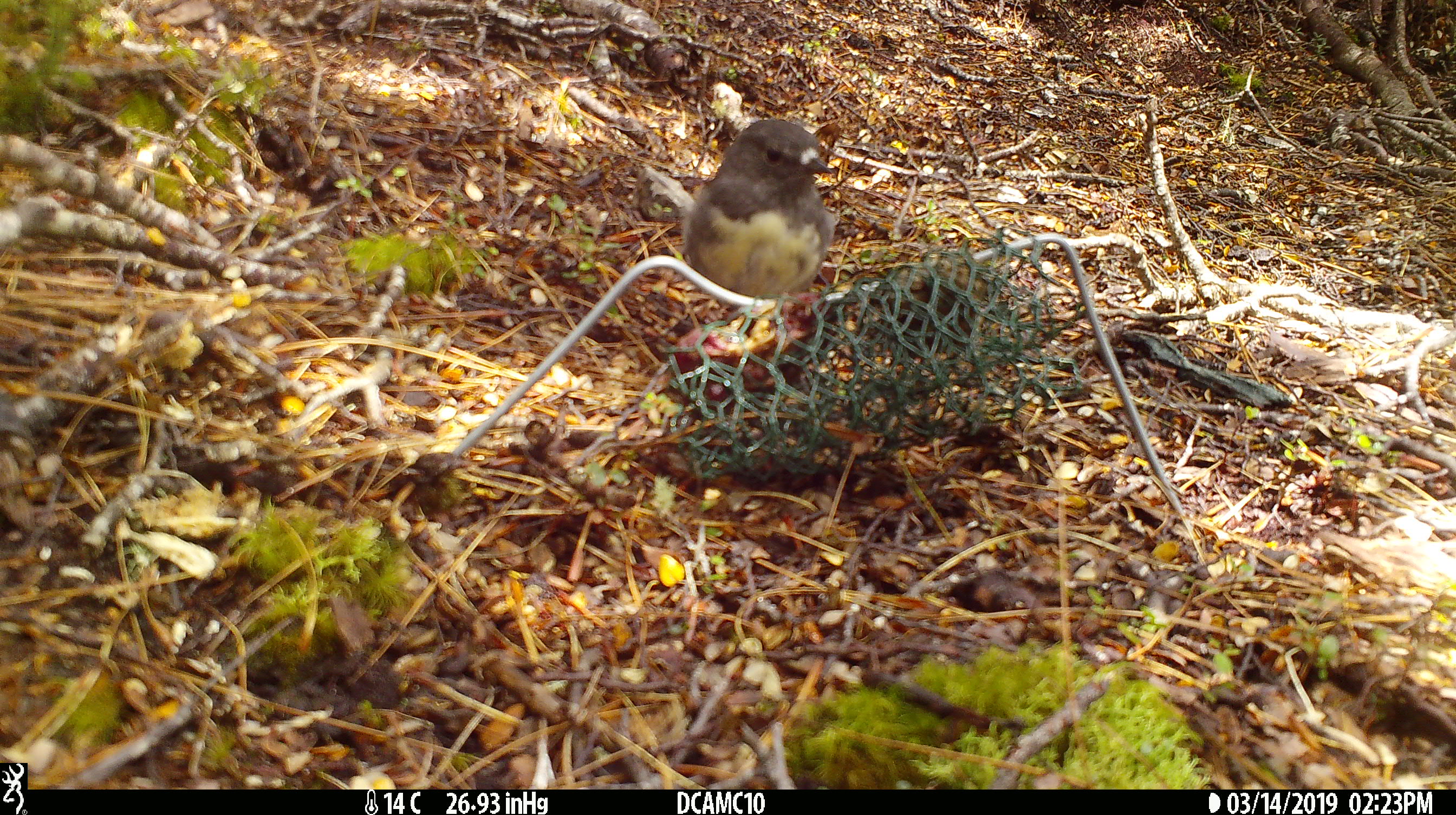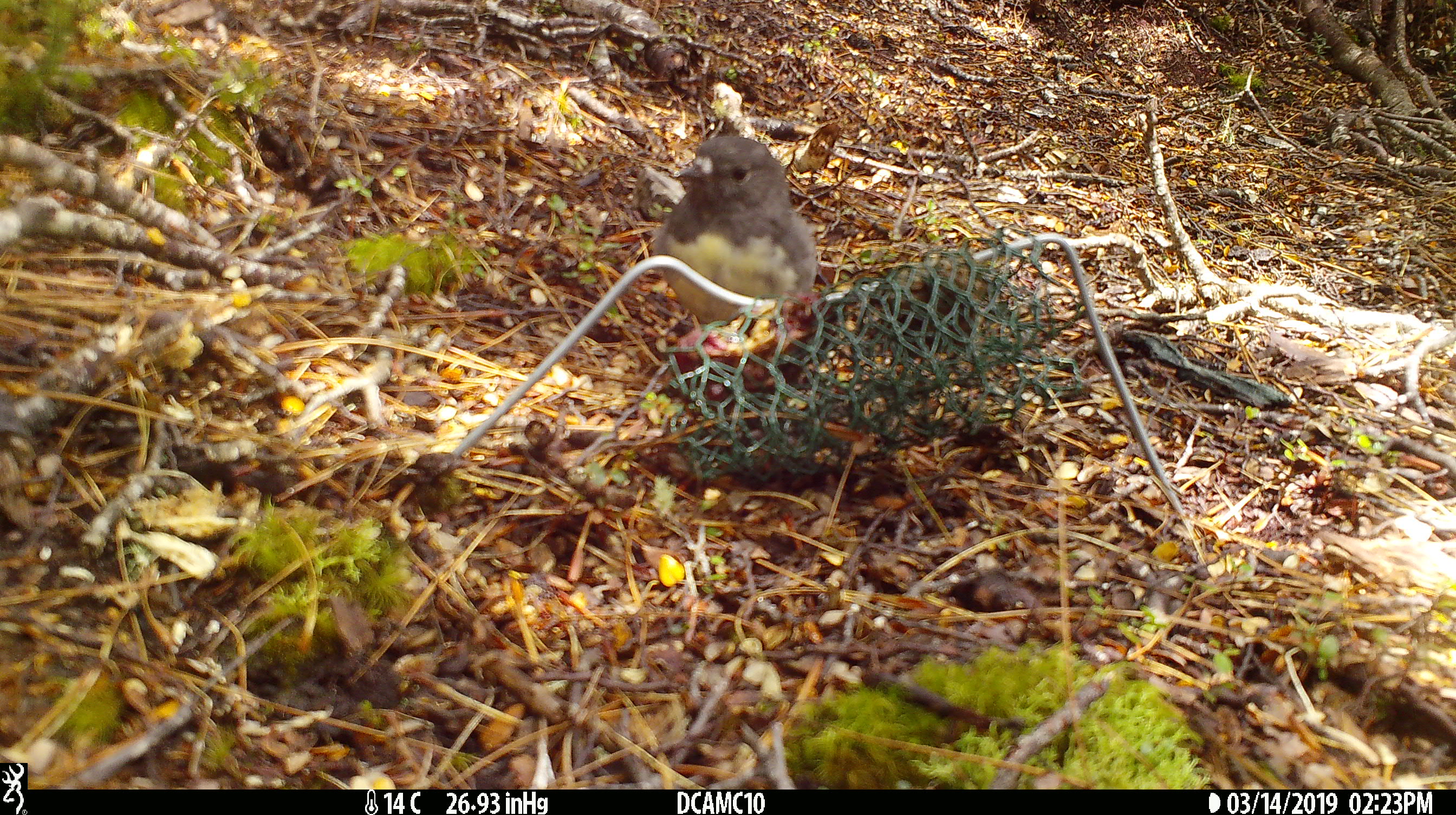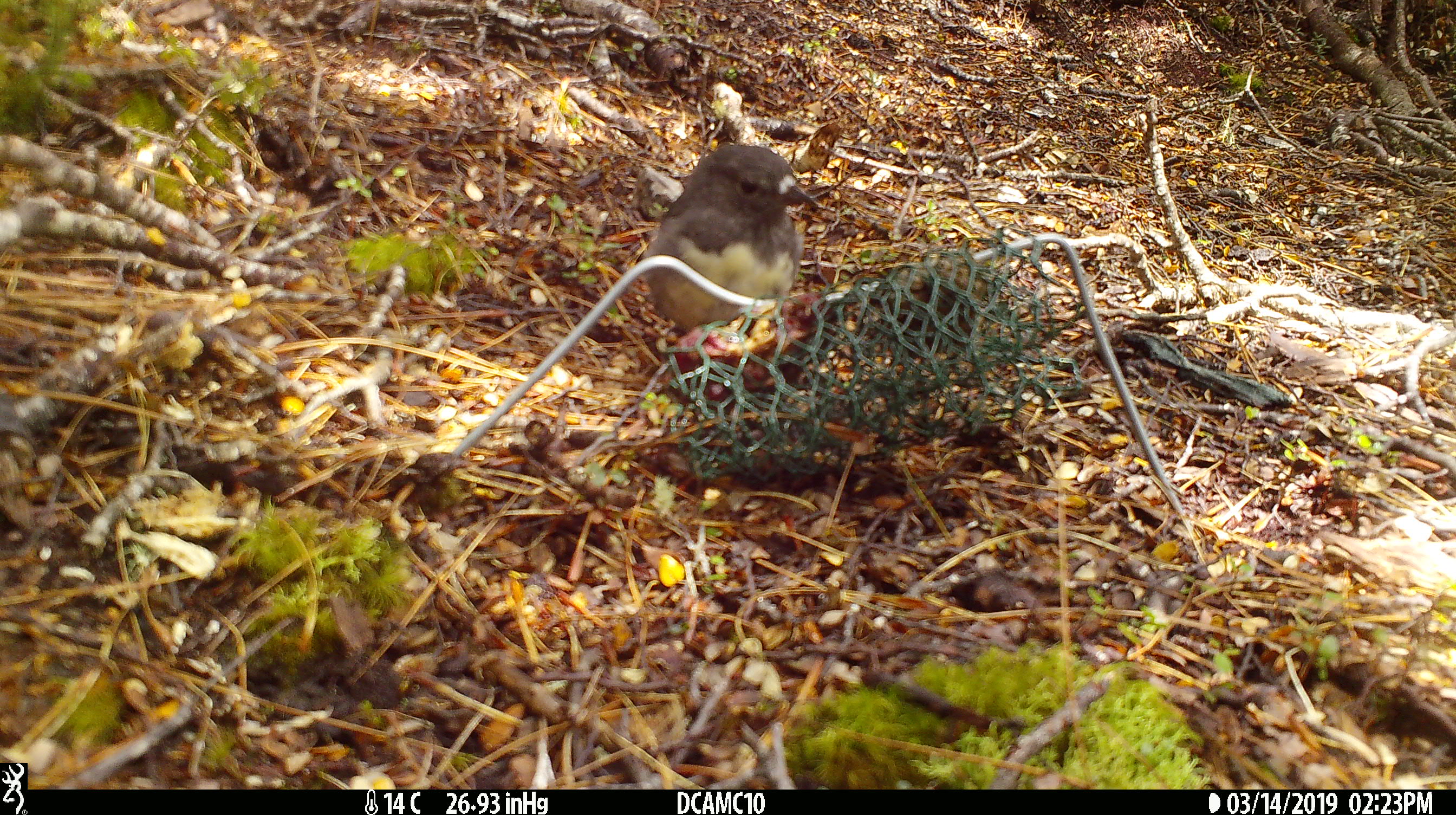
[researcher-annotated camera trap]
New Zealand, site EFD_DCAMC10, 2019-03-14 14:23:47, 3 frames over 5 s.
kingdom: Animalia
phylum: Chordata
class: Aves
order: Passeriformes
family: Petroicidae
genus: Petroica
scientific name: Petroica australis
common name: new zealand robin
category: robin